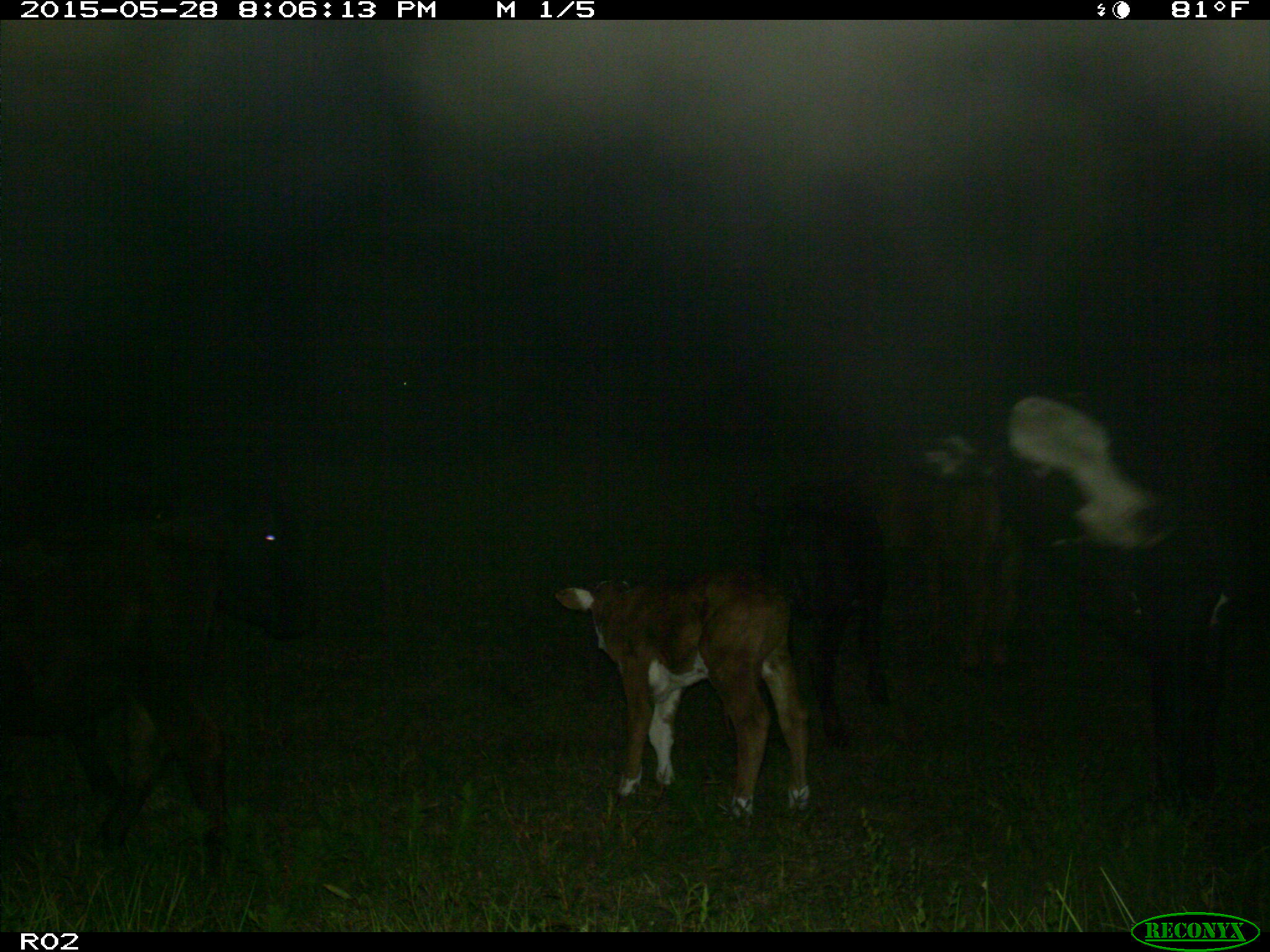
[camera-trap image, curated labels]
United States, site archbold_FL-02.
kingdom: Animalia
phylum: Chordata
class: Mammalia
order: Artiodactyla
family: Bovidae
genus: Bos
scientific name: Bos taurus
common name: domestic cow